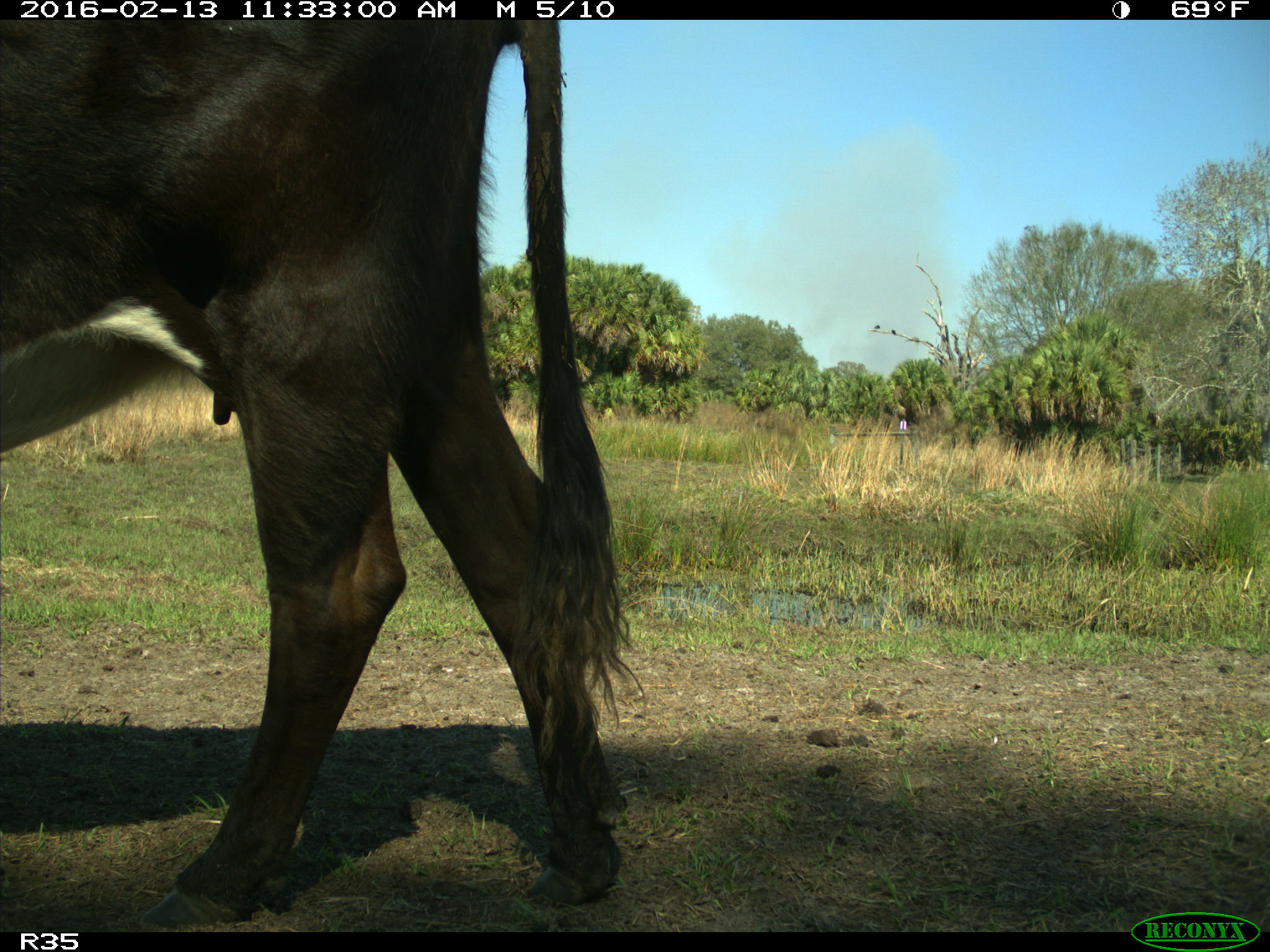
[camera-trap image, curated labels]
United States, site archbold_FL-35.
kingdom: Animalia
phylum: Chordata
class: Mammalia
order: Artiodactyla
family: Bovidae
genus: Bos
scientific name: Bos taurus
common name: domestic cow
Bos taurus (domestic cow).